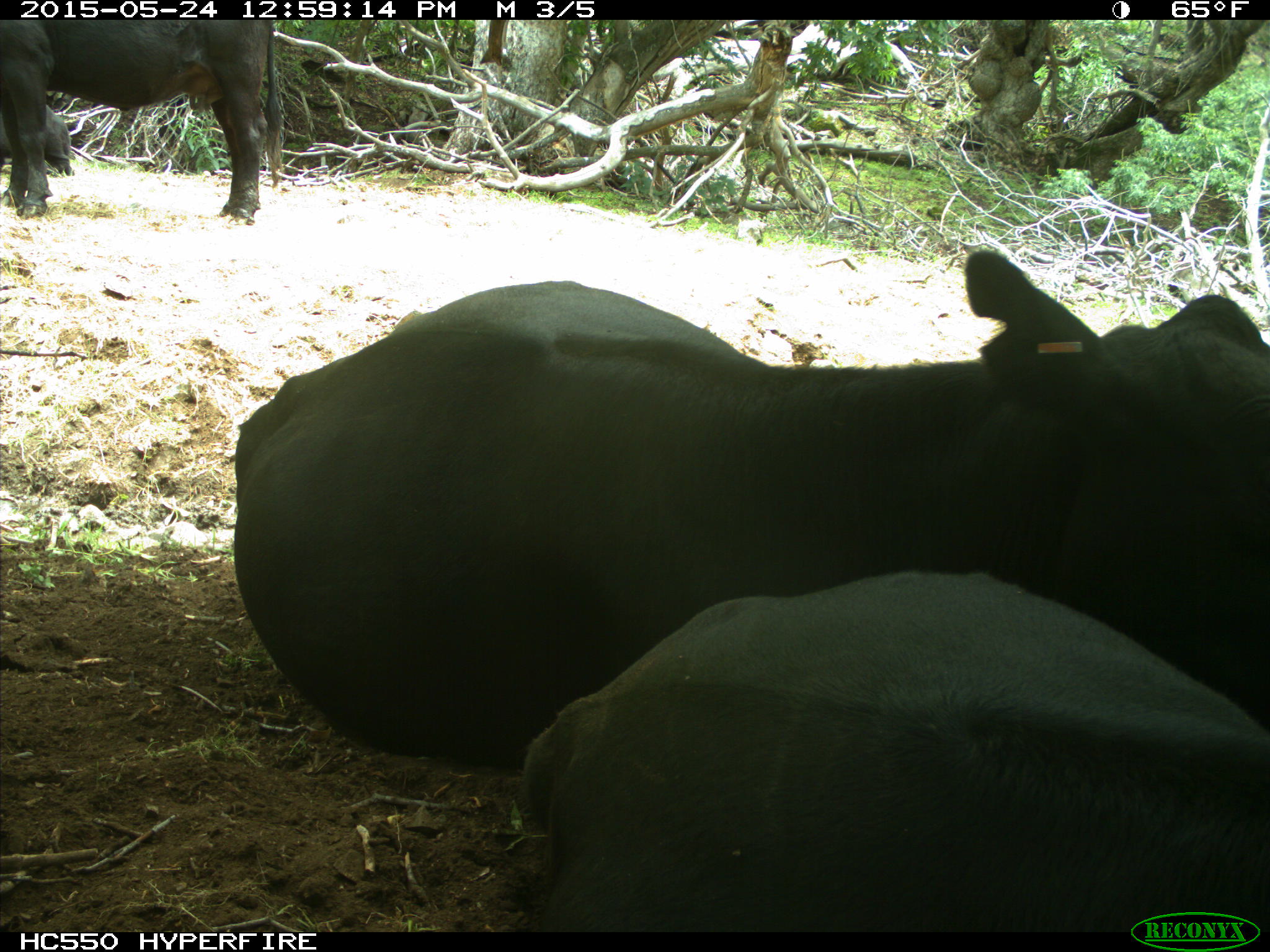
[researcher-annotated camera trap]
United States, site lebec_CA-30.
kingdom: Animalia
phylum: Chordata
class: Mammalia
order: Artiodactyla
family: Bovidae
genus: Bos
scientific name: Bos taurus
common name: domestic cow